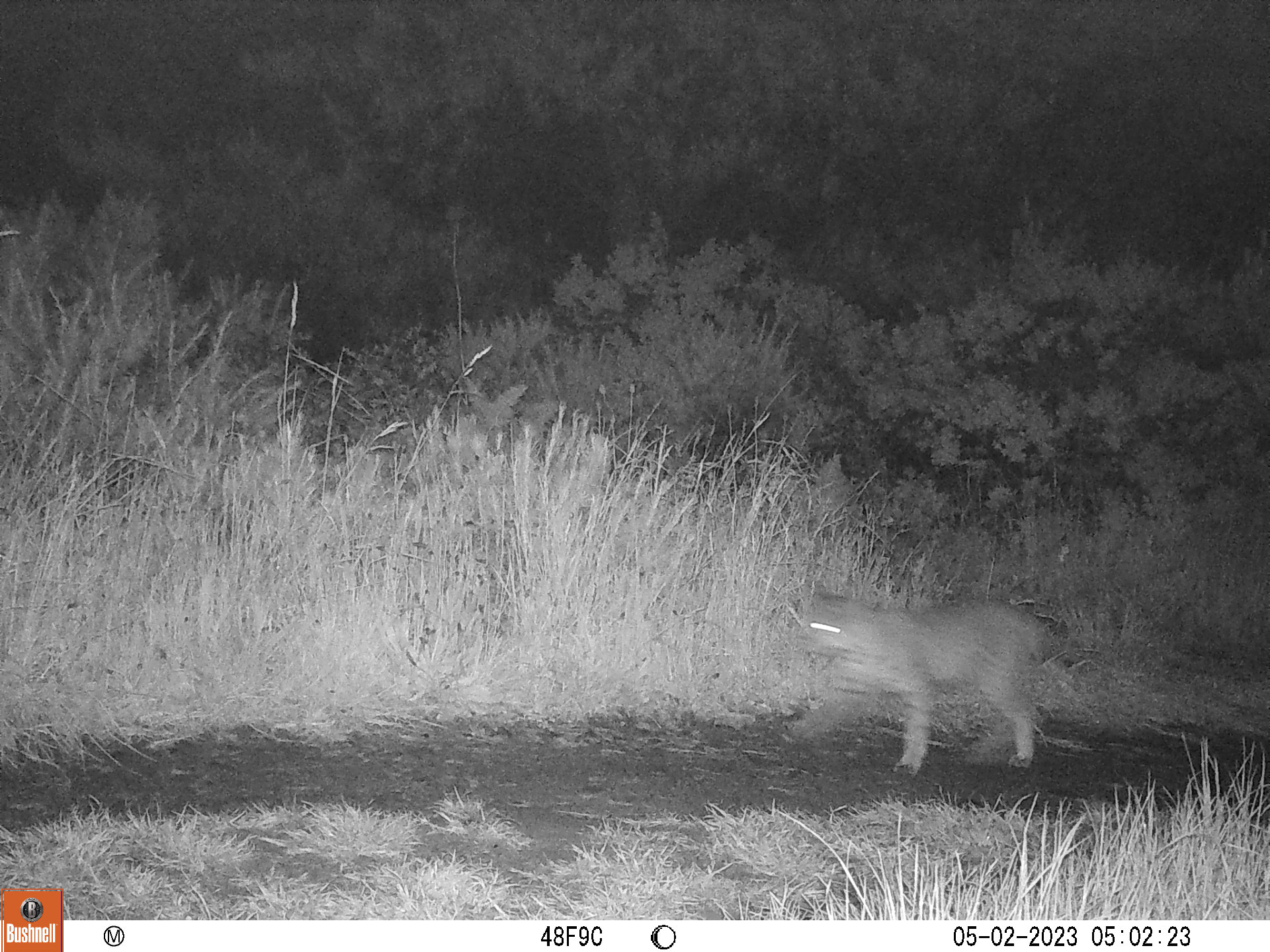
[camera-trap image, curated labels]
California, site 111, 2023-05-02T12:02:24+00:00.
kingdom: Animalia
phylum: Chordata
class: Mammalia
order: Carnivora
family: Felidae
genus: Lynx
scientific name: Lynx rufus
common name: bobcat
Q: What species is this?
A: Bobcat (Lynx rufus).